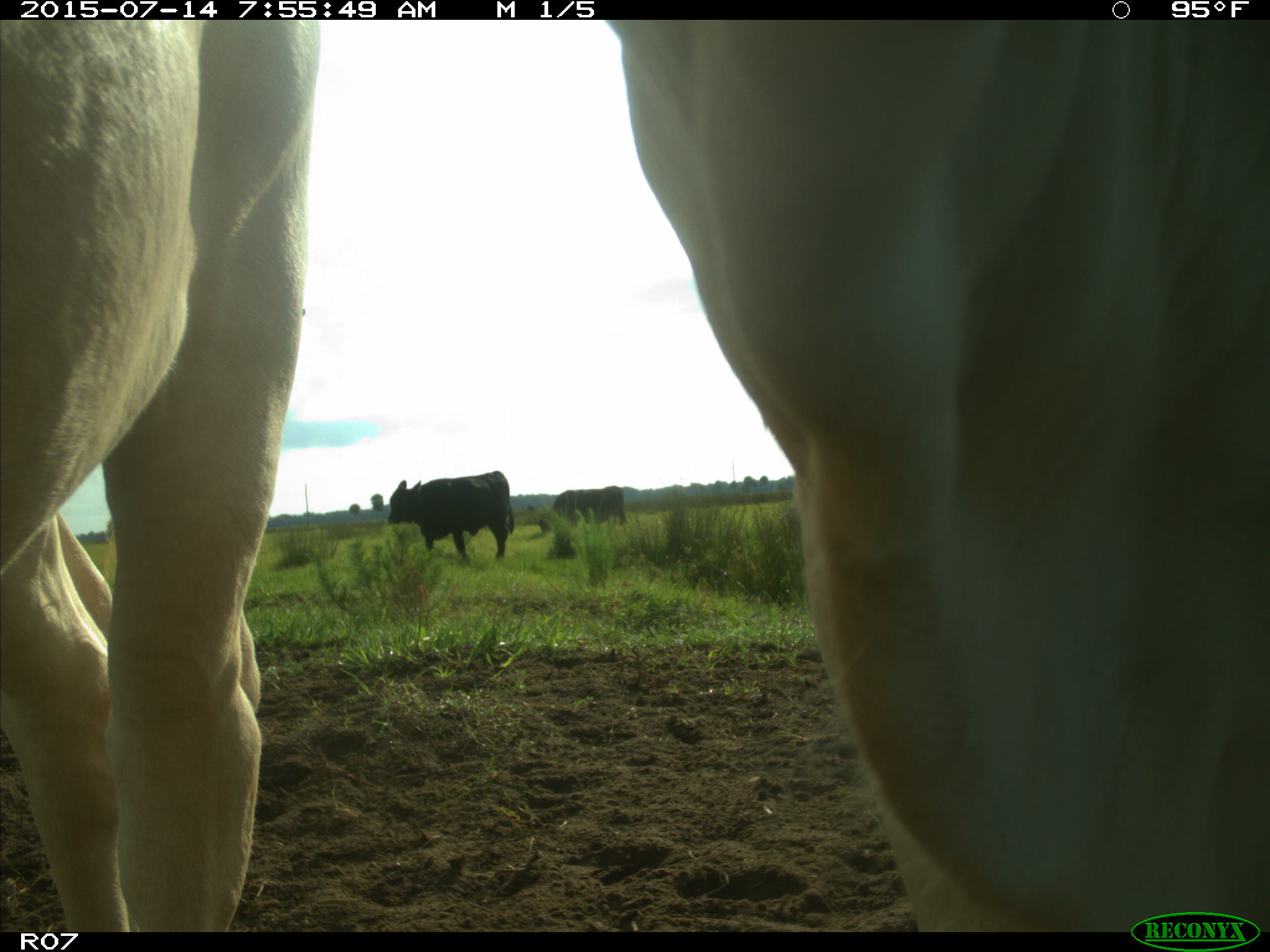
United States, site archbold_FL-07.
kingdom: Animalia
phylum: Chordata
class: Mammalia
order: Artiodactyla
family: Bovidae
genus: Bos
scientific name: Bos taurus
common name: domestic cow